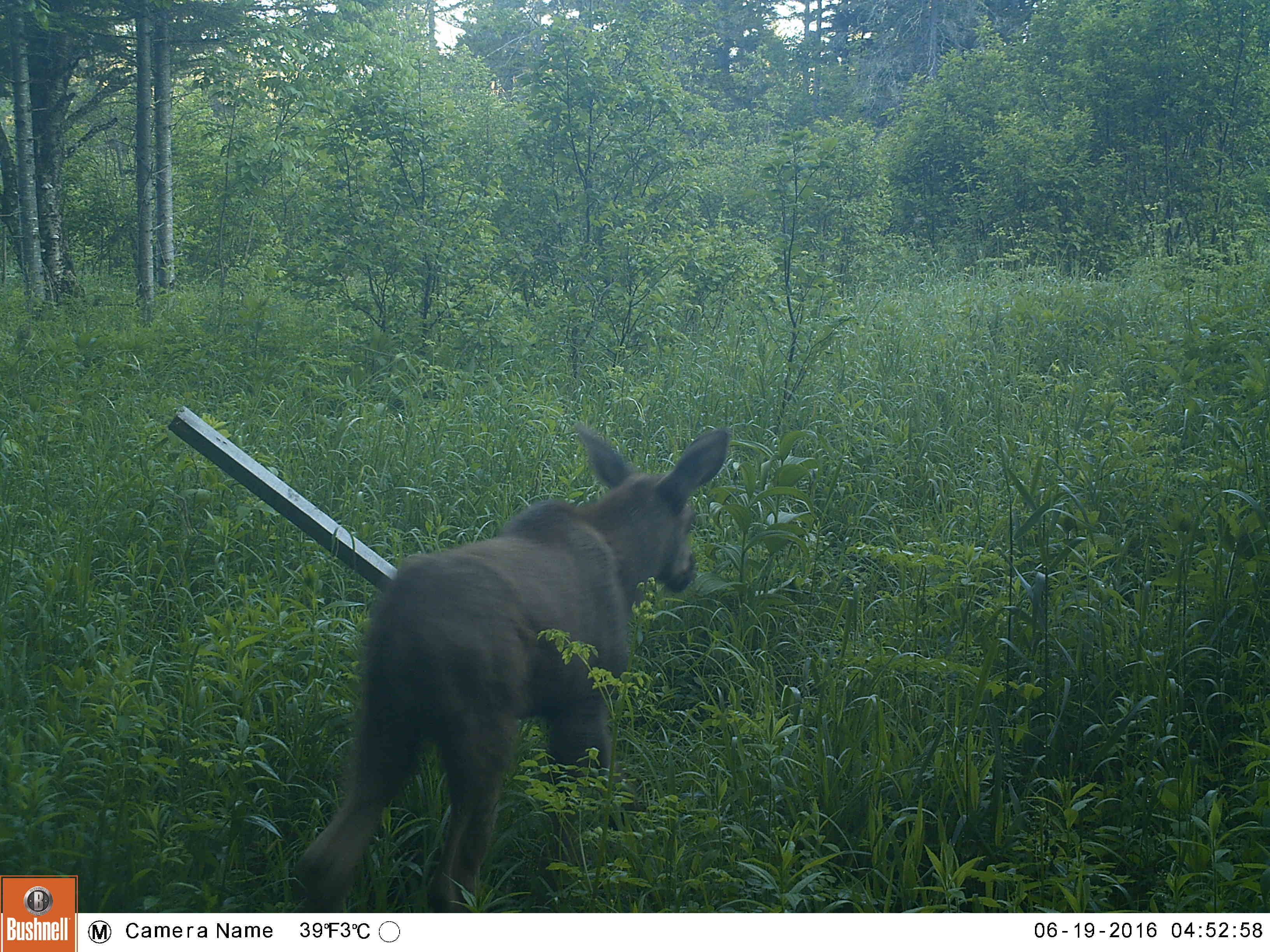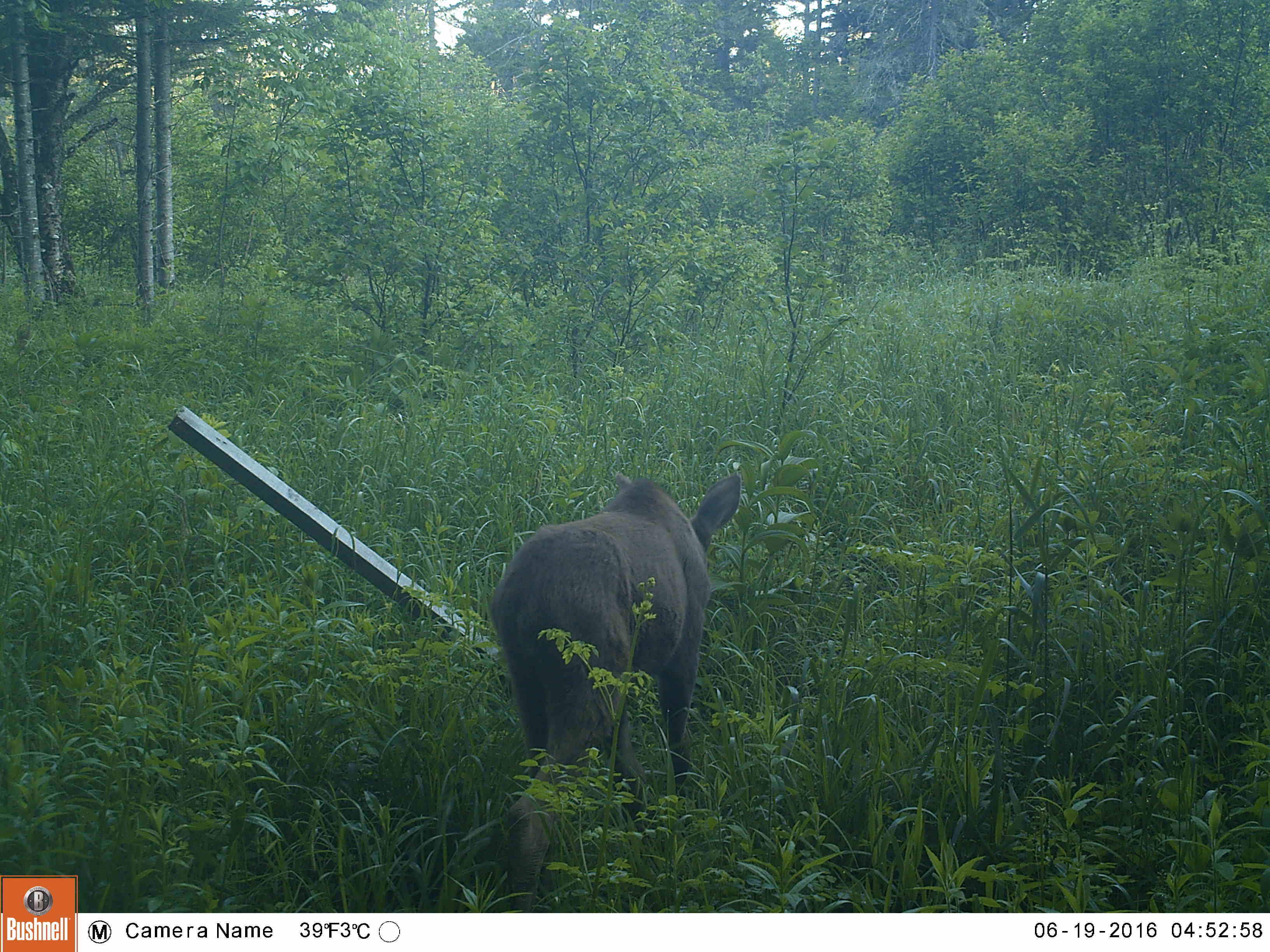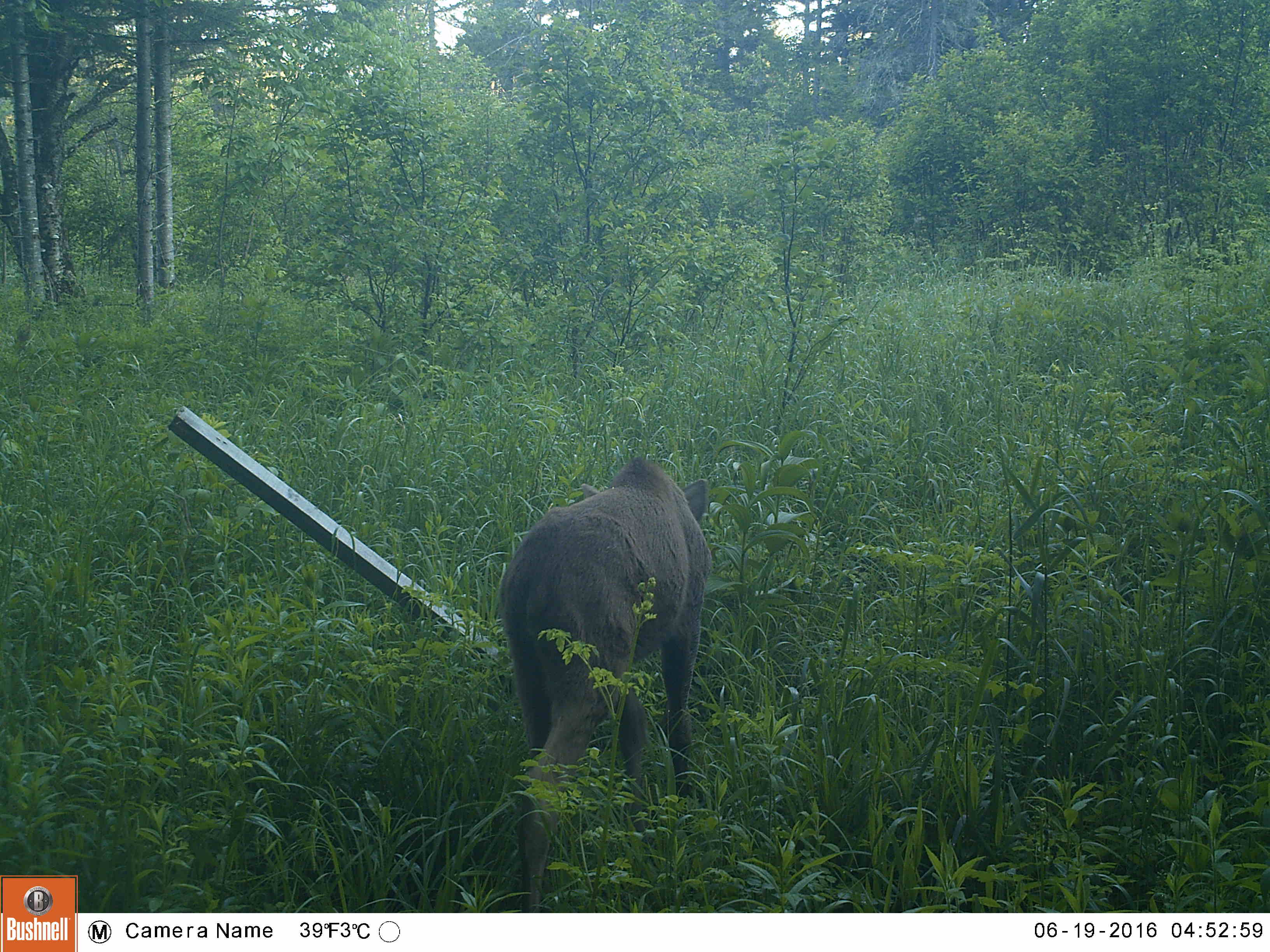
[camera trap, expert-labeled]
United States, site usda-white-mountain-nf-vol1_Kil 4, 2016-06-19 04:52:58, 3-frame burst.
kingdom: Animalia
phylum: Chordata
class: Mammalia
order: Artiodactyla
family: Cervidae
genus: Alces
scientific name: Alces alces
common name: moose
Moose (Alces alces).